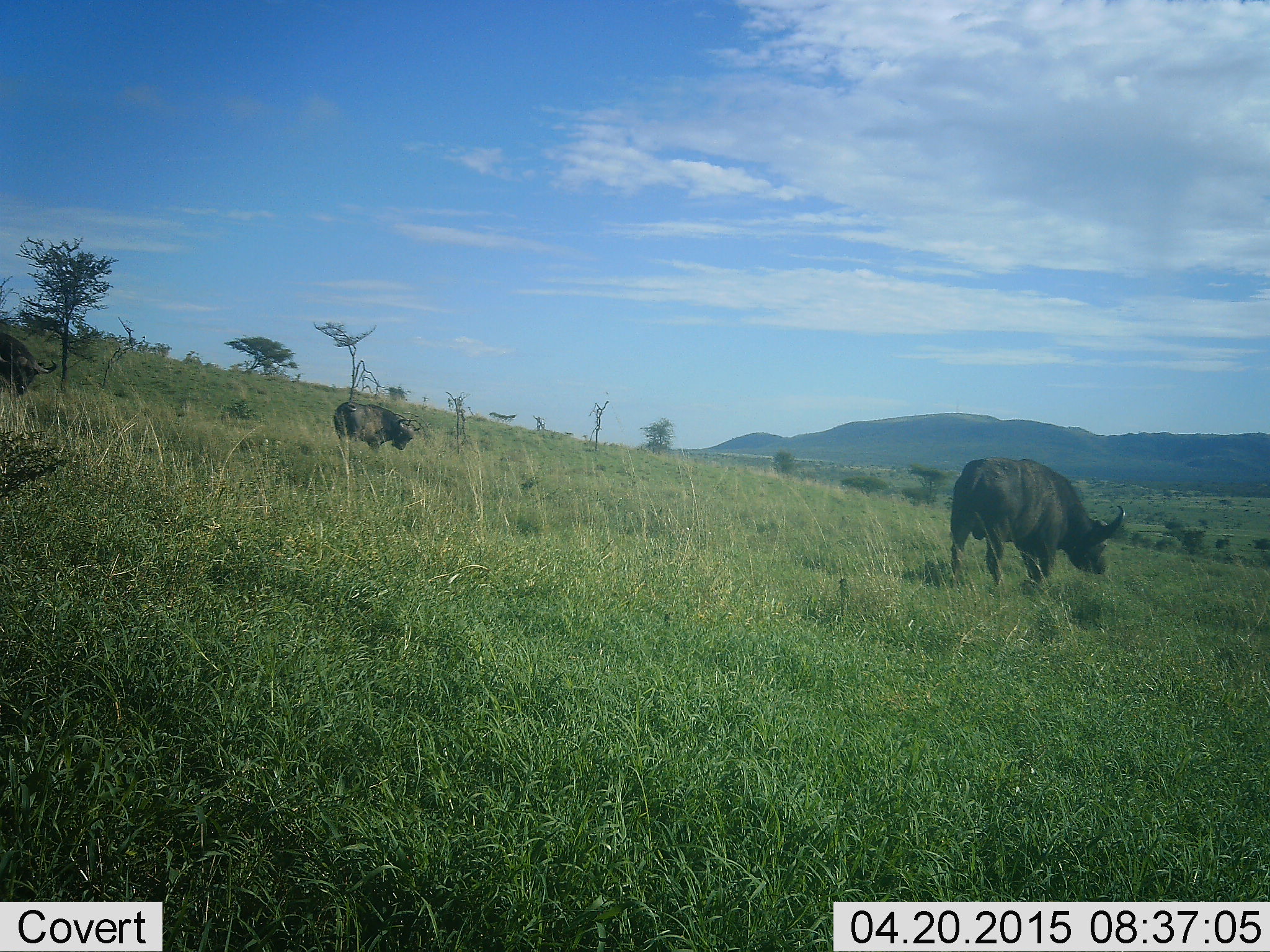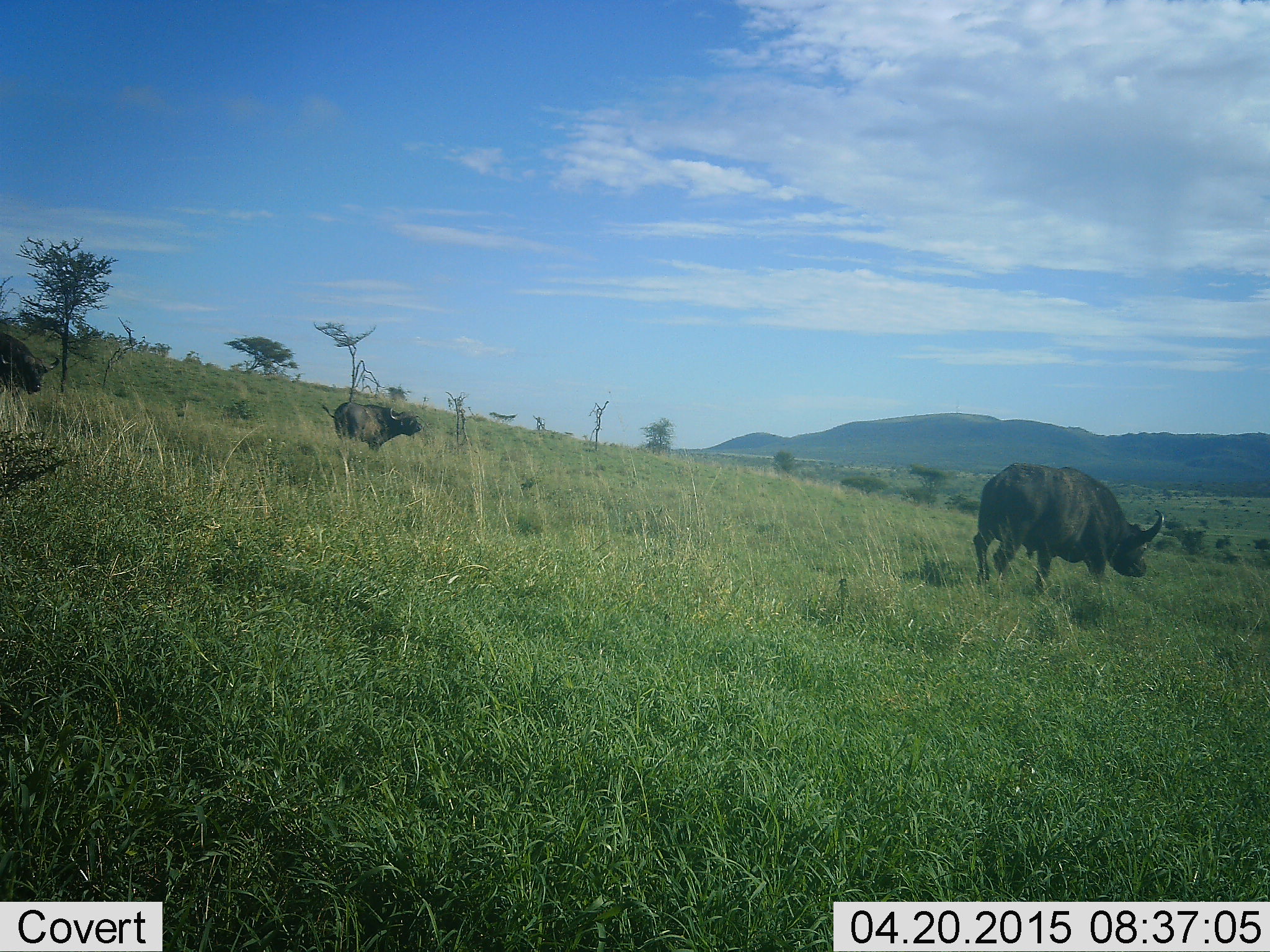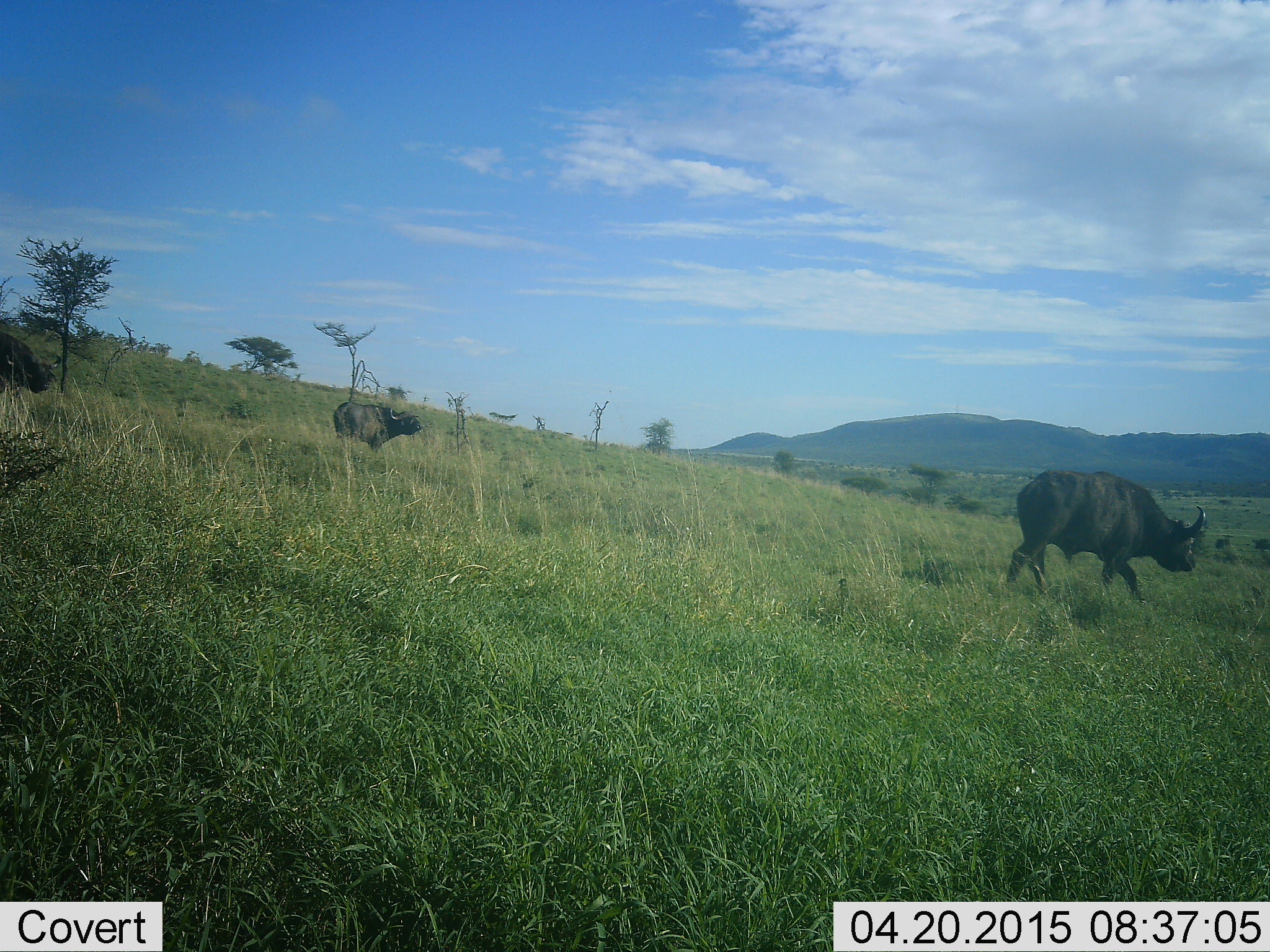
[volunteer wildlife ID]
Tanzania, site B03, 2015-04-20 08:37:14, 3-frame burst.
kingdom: Animalia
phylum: Chordata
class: Mammalia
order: Artiodactyla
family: Bovidae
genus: Syncerus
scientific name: Syncerus caffer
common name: cape buffalo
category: buffalo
Buffalo (cape buffalo) (Syncerus caffer), count 3. Behavior (volunteer vote fractions): standing 50%, resting 0%, moving 60%, interacting 0%. Young present (vote fraction): 10%. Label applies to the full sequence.